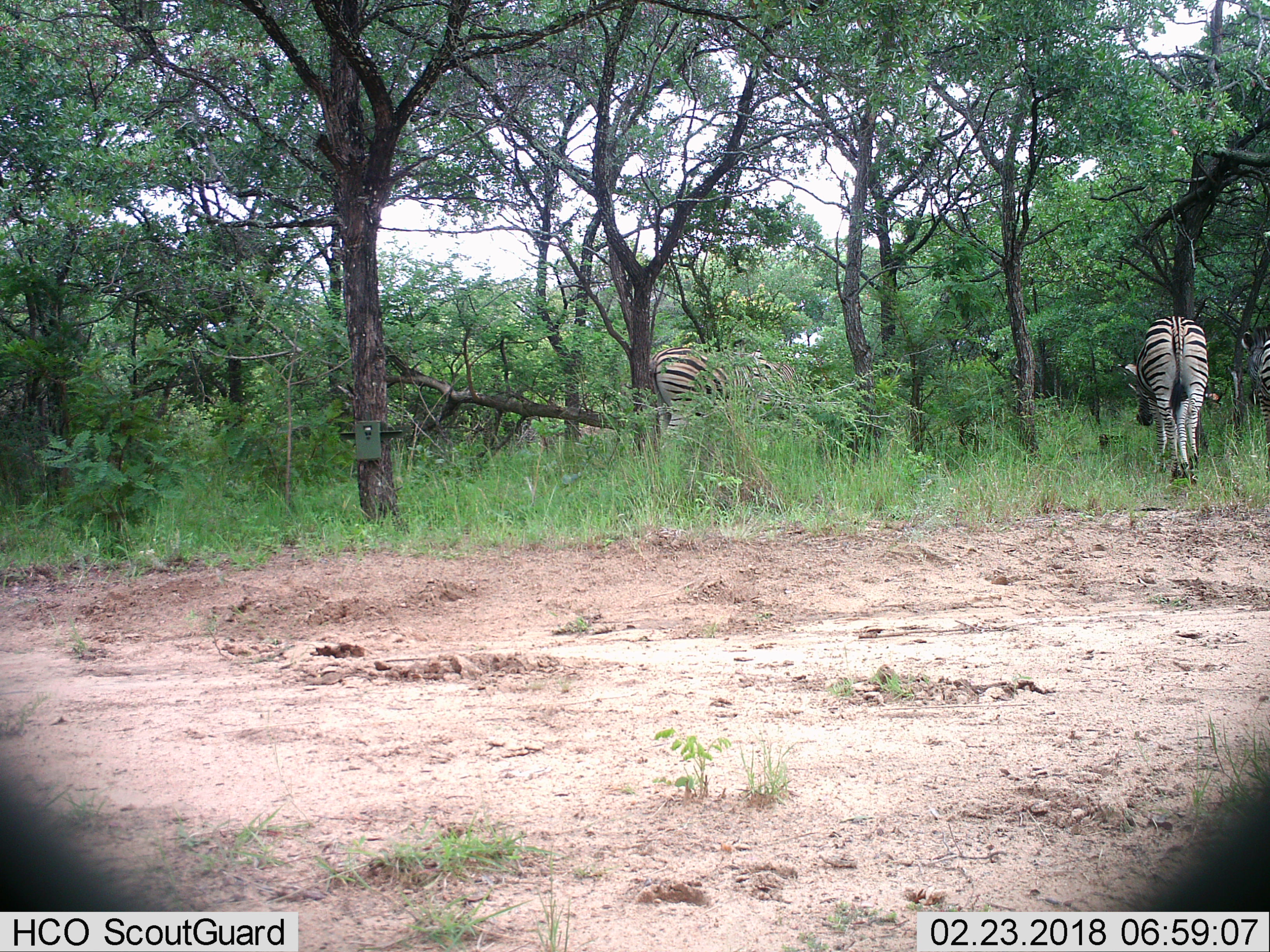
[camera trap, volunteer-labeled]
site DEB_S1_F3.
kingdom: Animalia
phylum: Chordata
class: Mammalia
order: Perissodactyla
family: Equidae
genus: Equus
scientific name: Equus quagga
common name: plains zebra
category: zebraplains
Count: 3.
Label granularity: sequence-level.